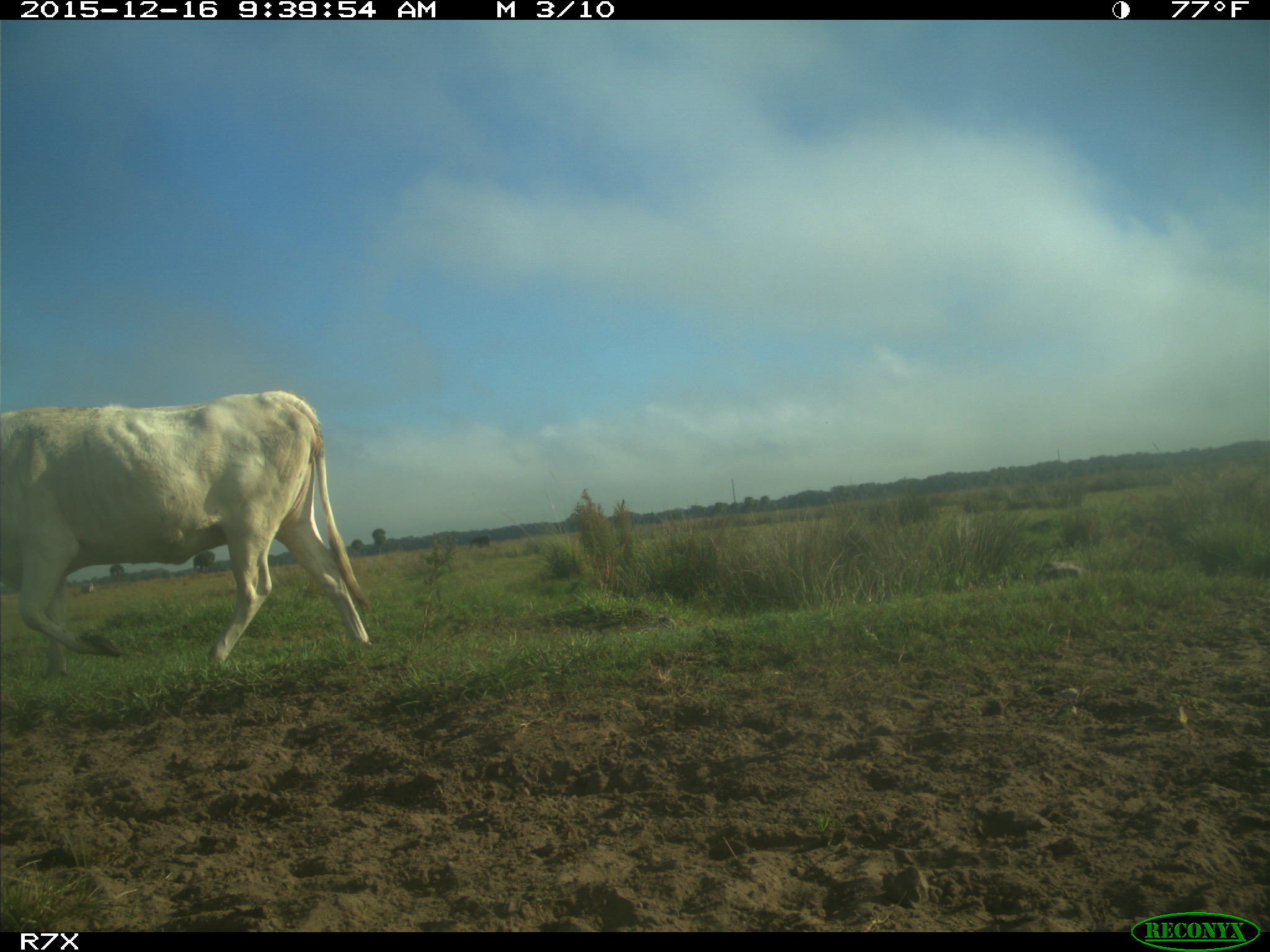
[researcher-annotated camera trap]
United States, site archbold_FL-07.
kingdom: Animalia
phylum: Chordata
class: Mammalia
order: Artiodactyla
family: Bovidae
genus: Bos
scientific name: Bos taurus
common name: domestic cow